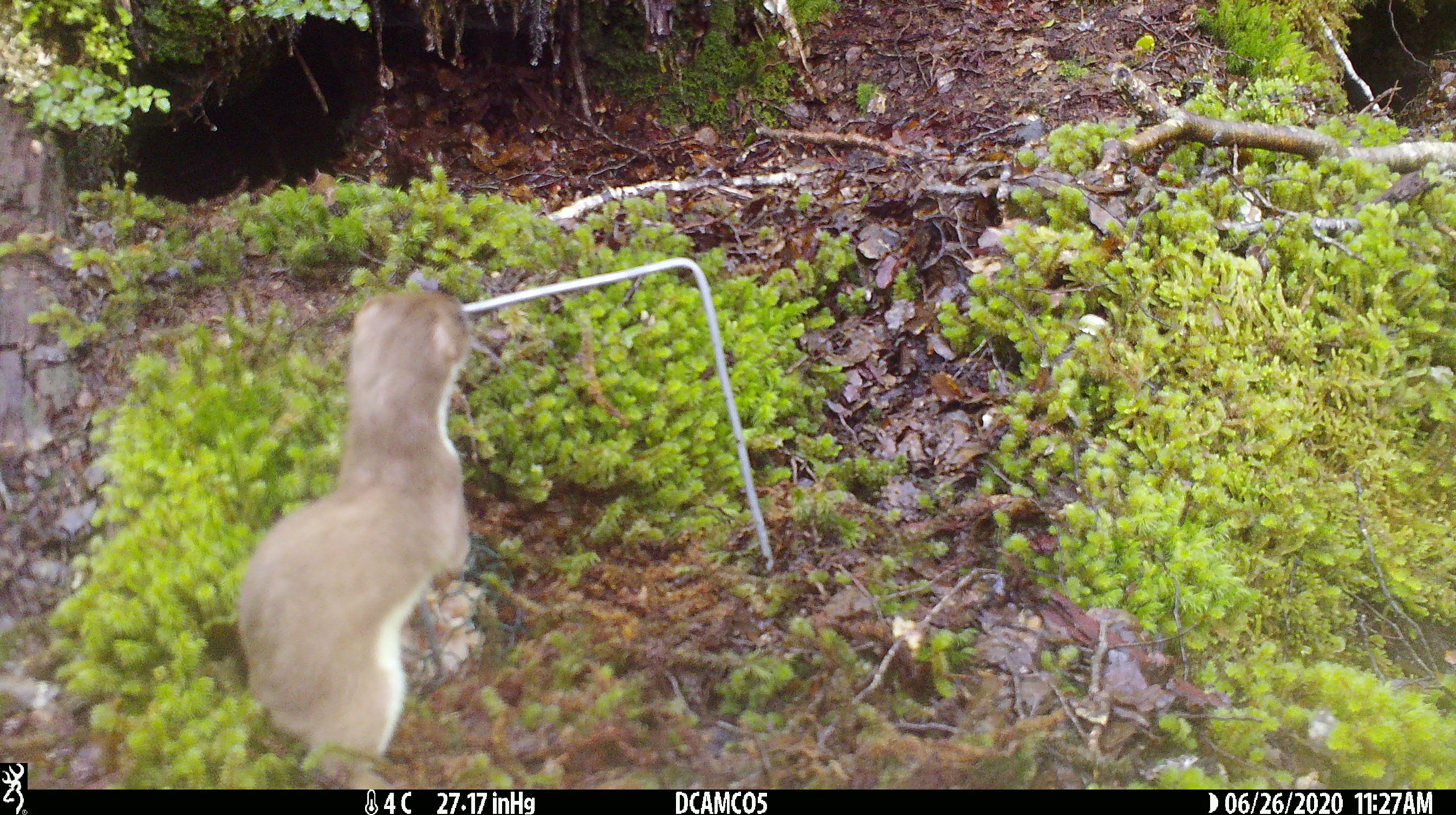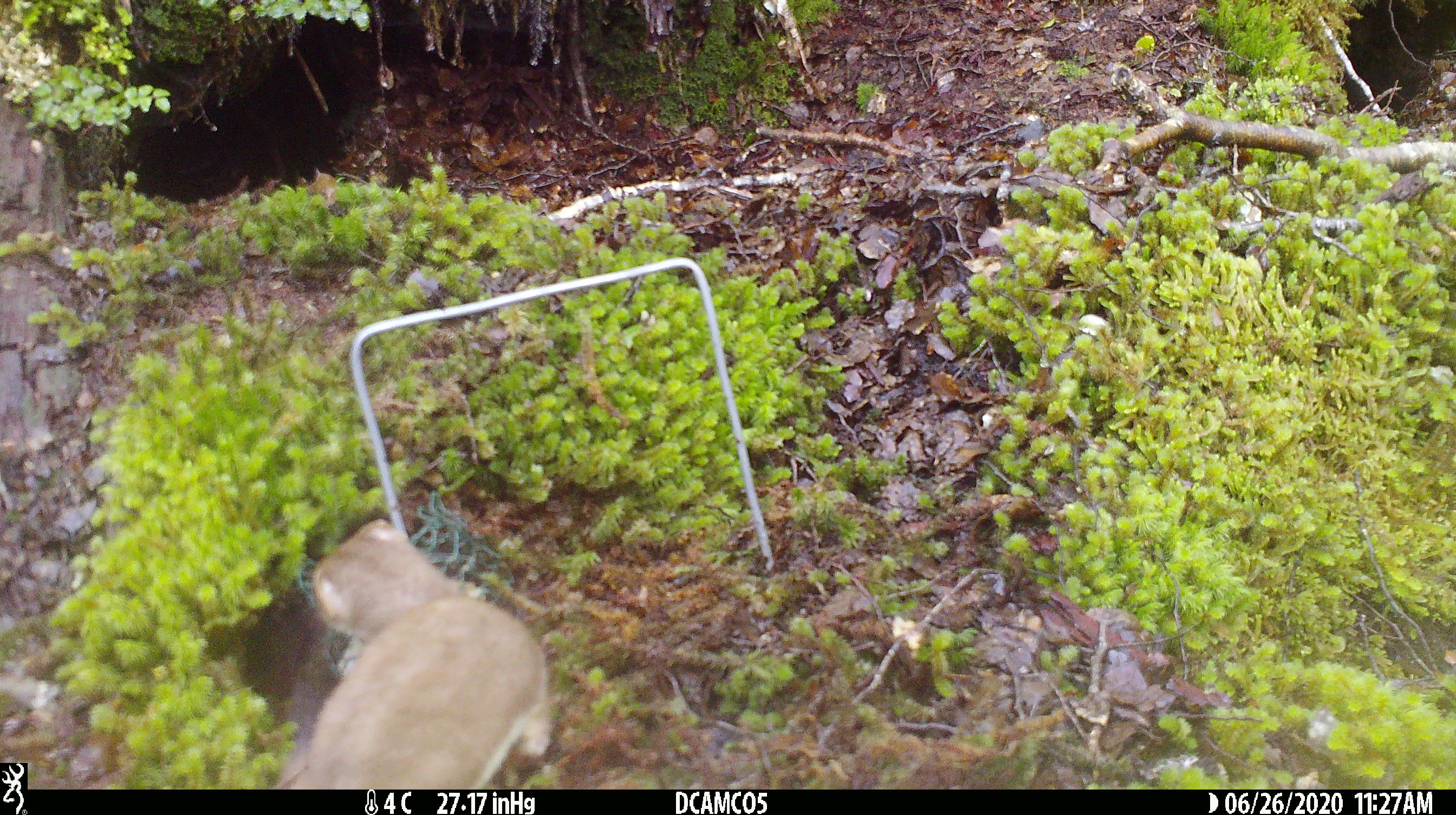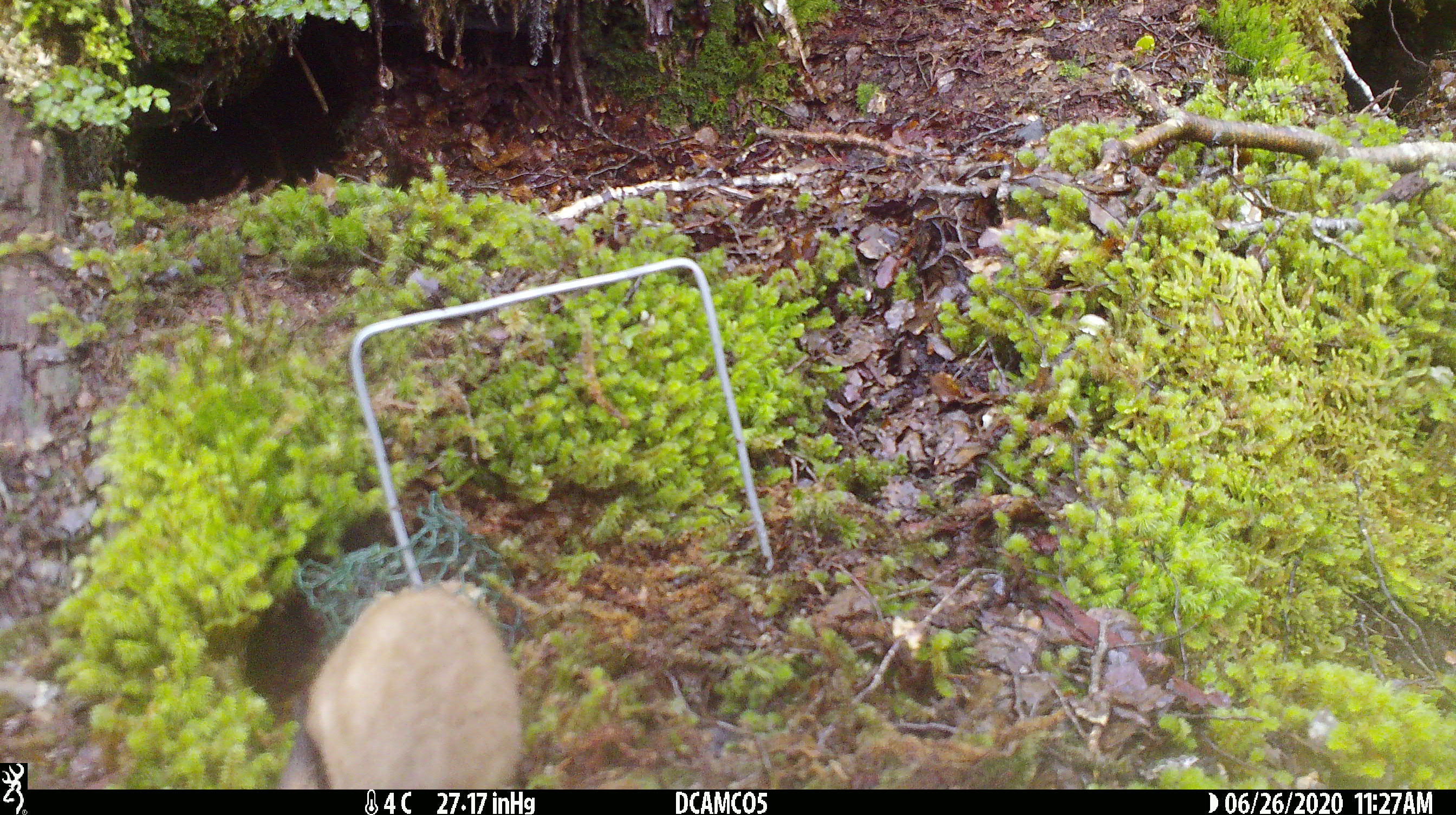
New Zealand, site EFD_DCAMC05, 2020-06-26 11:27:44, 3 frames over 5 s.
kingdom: Animalia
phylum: Chordata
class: Mammalia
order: Carnivora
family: Mustelidae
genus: Mustela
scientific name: Mustela erminea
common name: stoat